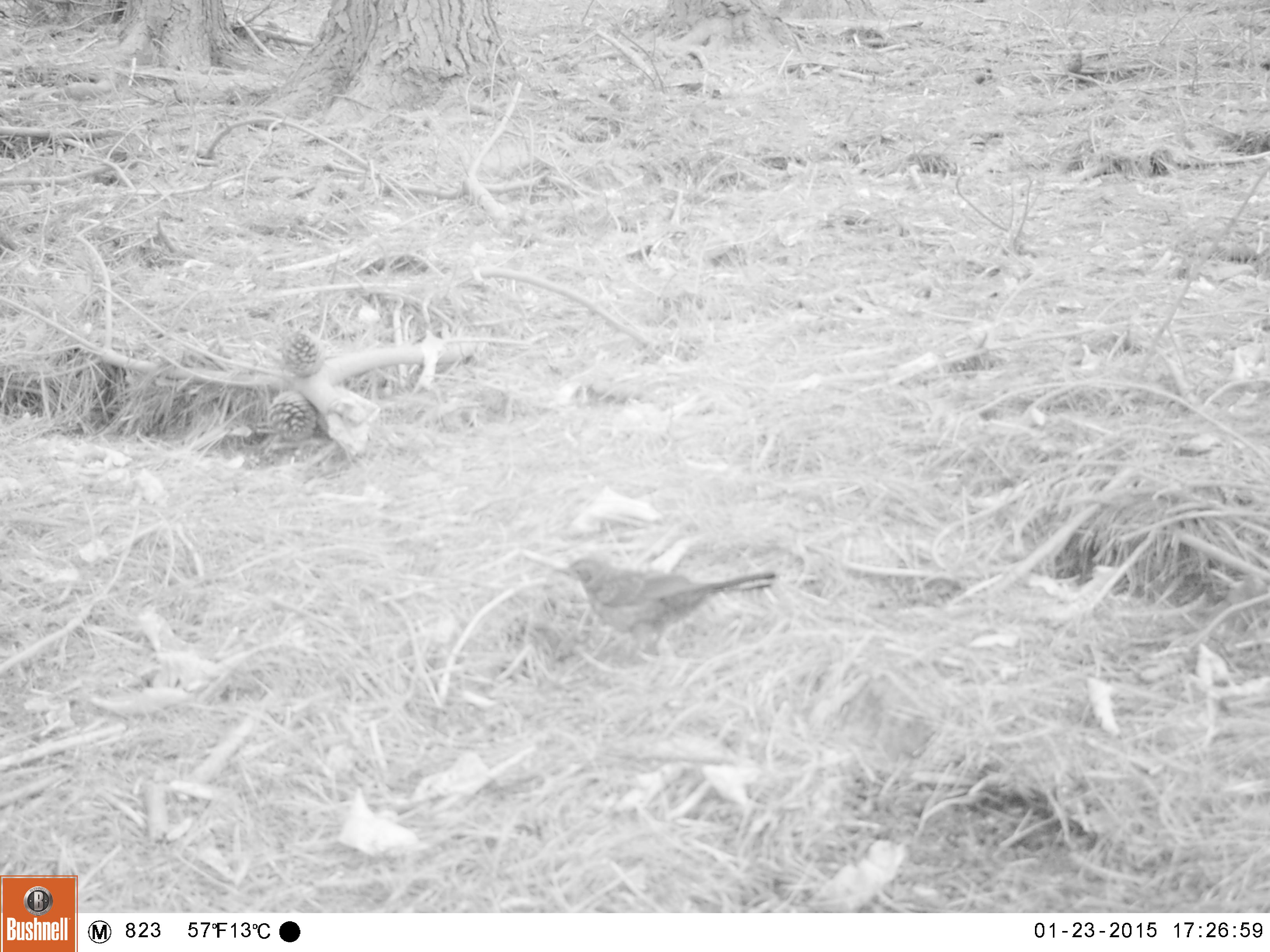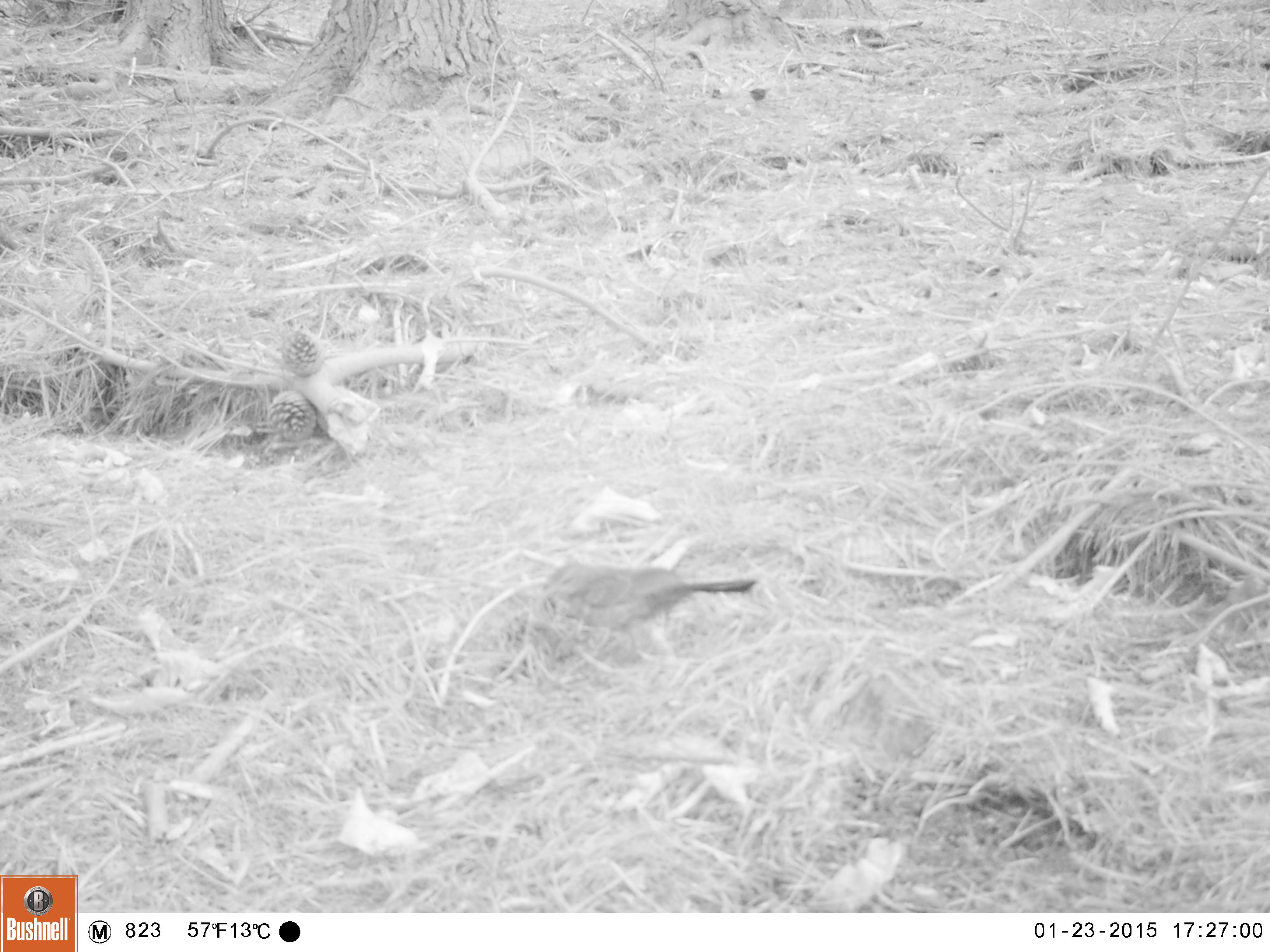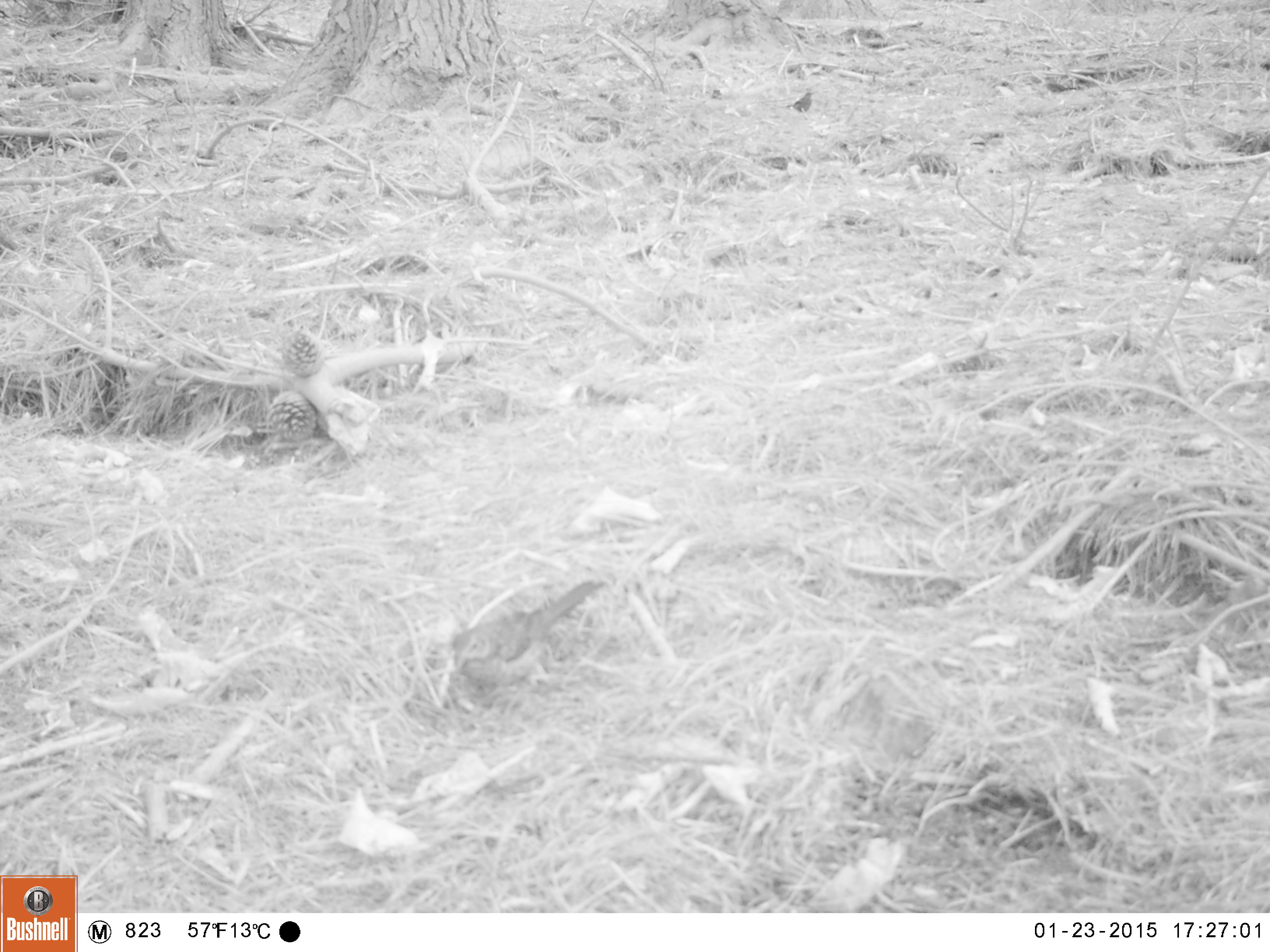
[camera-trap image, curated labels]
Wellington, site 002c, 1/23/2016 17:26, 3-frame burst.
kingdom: Animalia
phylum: Chordata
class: Aves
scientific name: Aves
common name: bird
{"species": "bird (Aves)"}